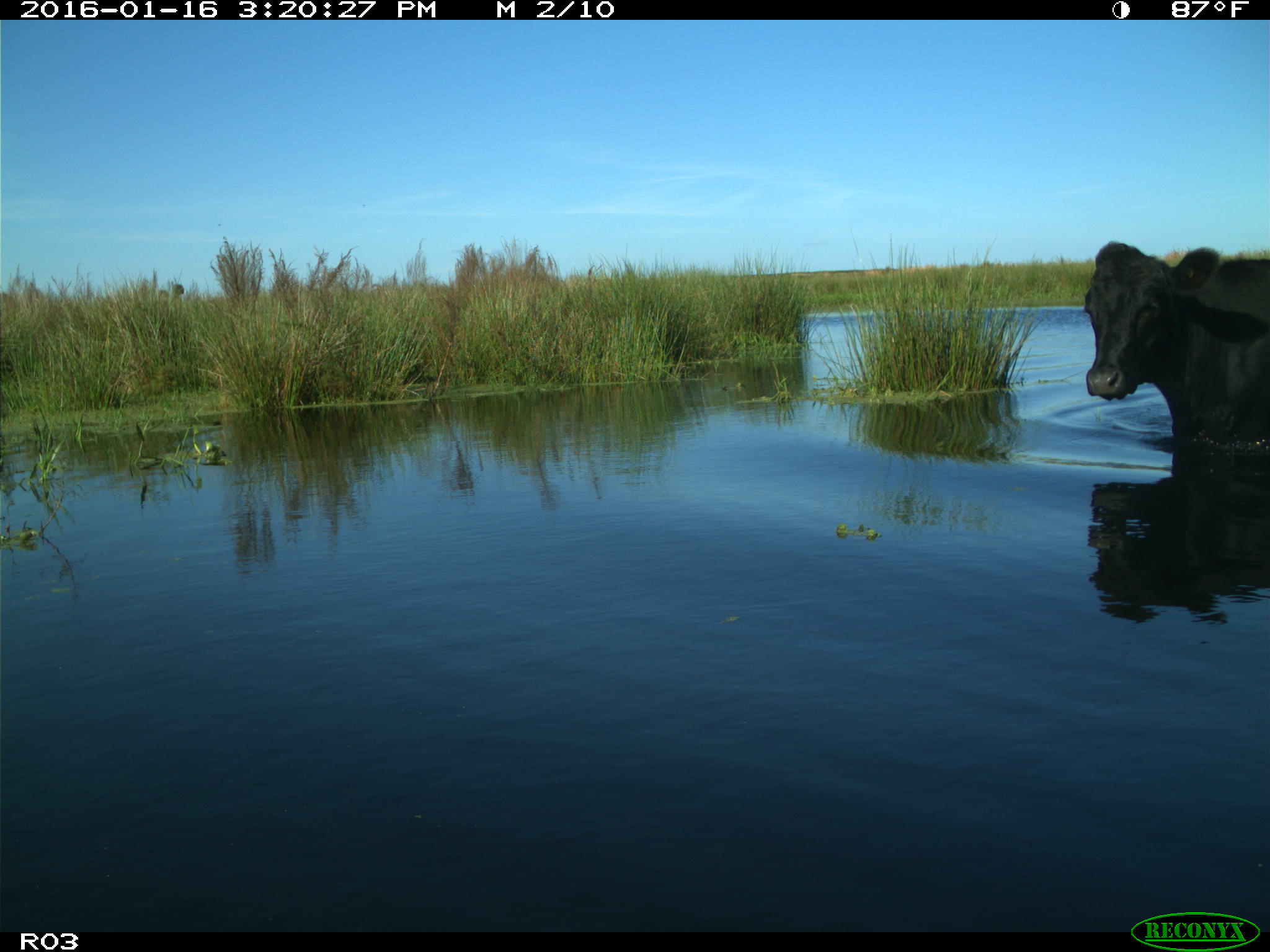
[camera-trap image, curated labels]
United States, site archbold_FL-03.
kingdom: Animalia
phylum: Chordata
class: Mammalia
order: Artiodactyla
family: Bovidae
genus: Bos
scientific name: Bos taurus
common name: domestic cow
Bos taurus (domestic cow).